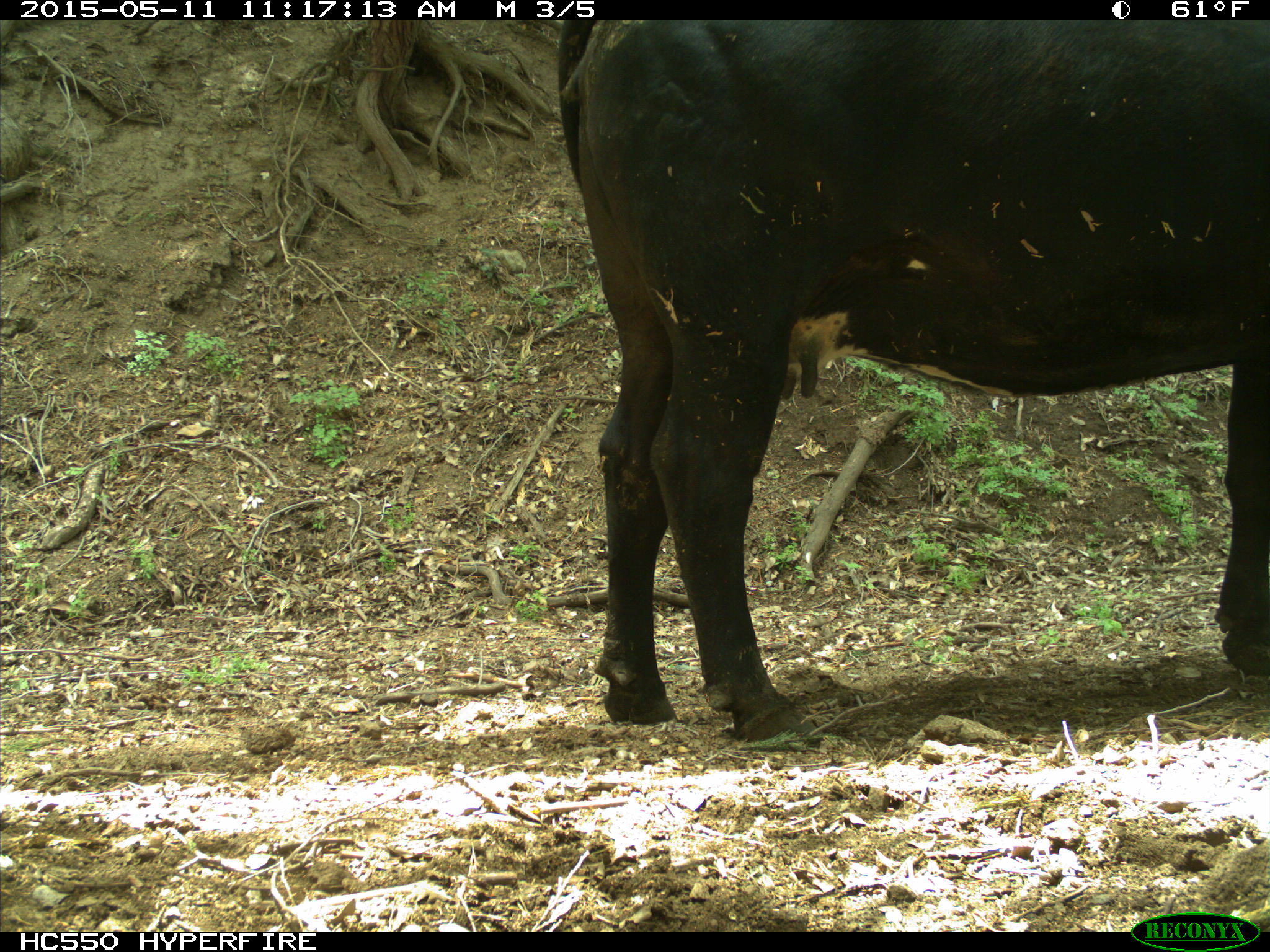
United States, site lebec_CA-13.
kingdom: Animalia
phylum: Chordata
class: Mammalia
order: Artiodactyla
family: Bovidae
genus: Bos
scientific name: Bos taurus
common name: domestic cow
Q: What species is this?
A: Bos taurus (domestic cow).